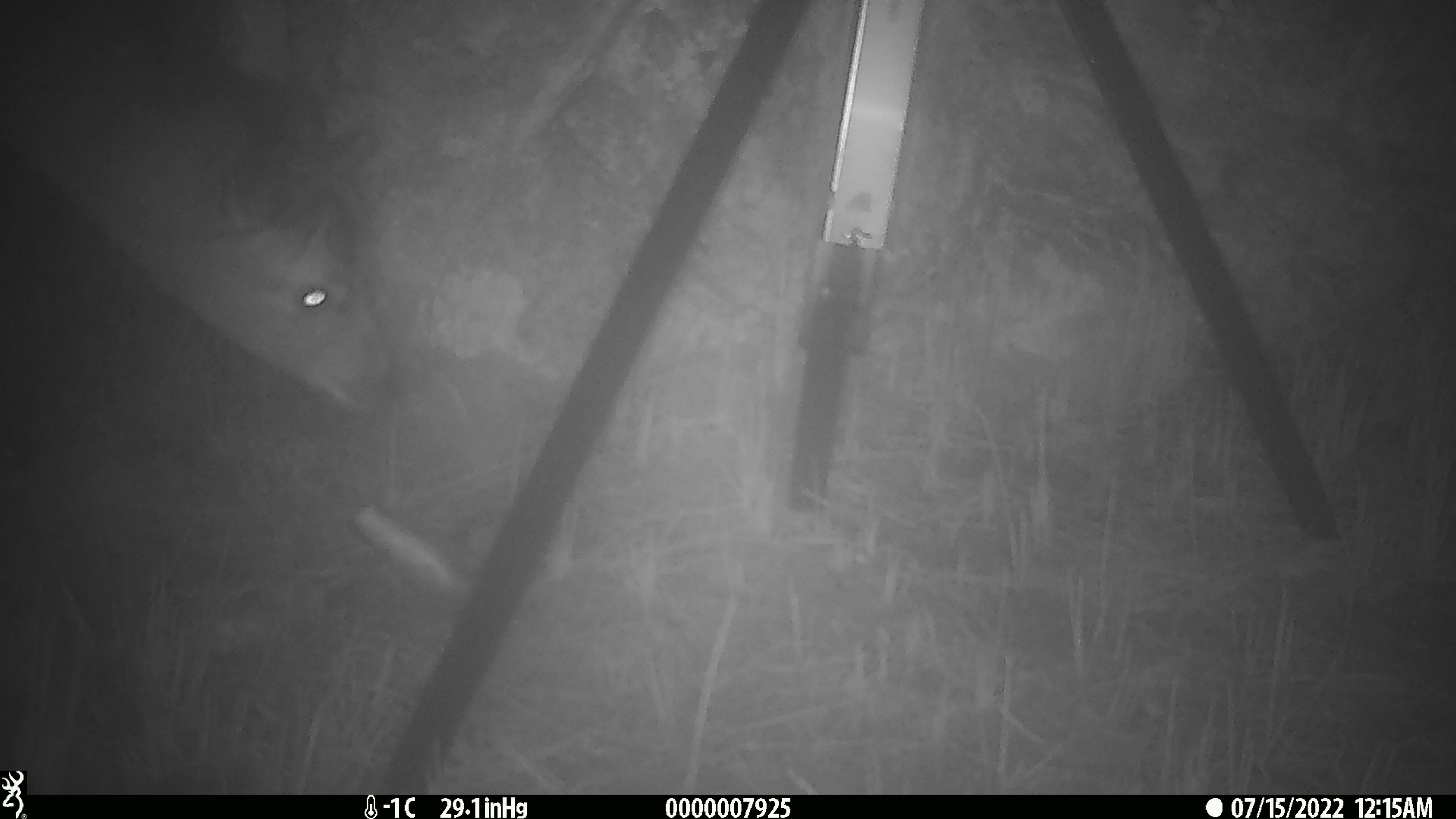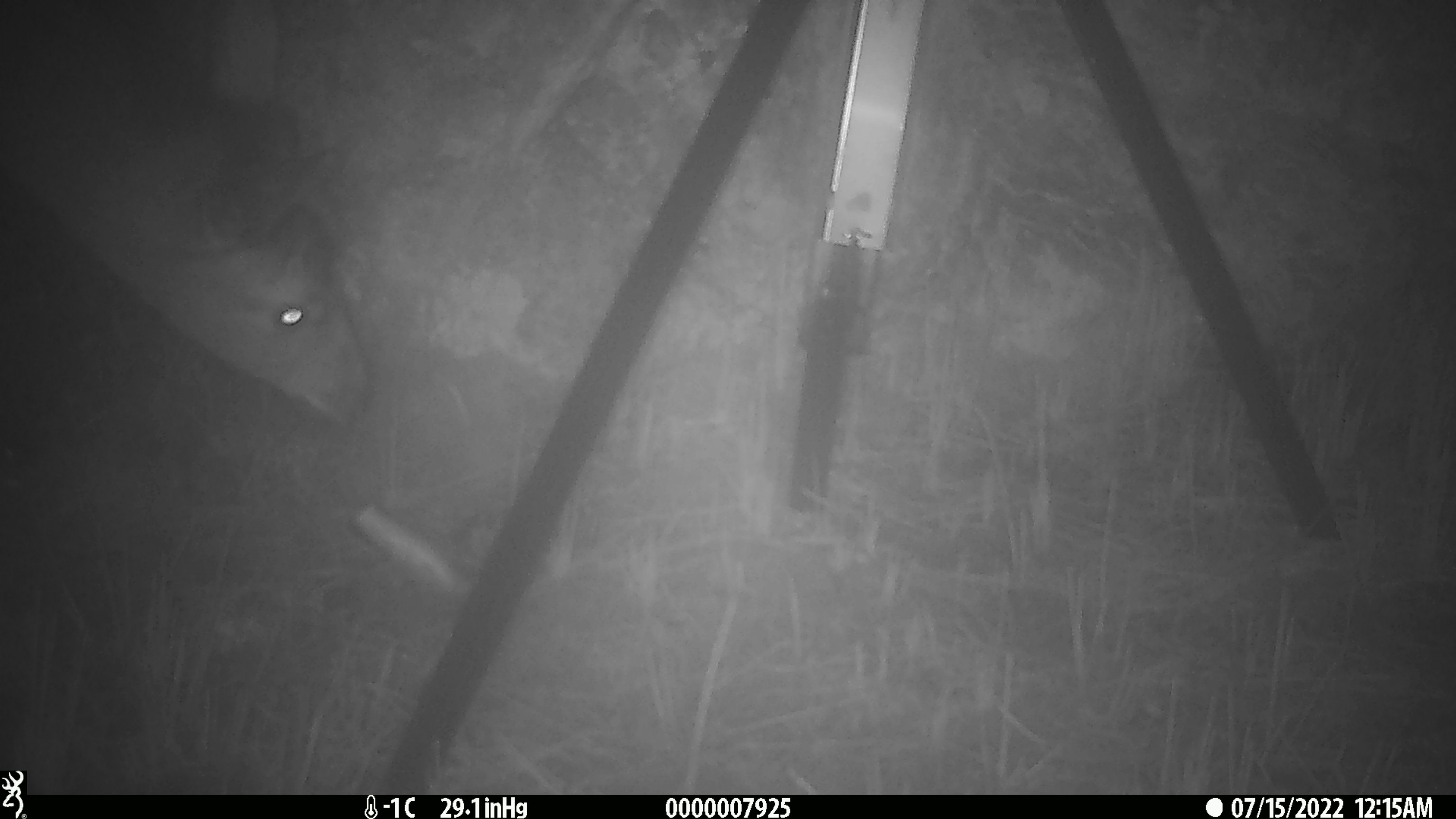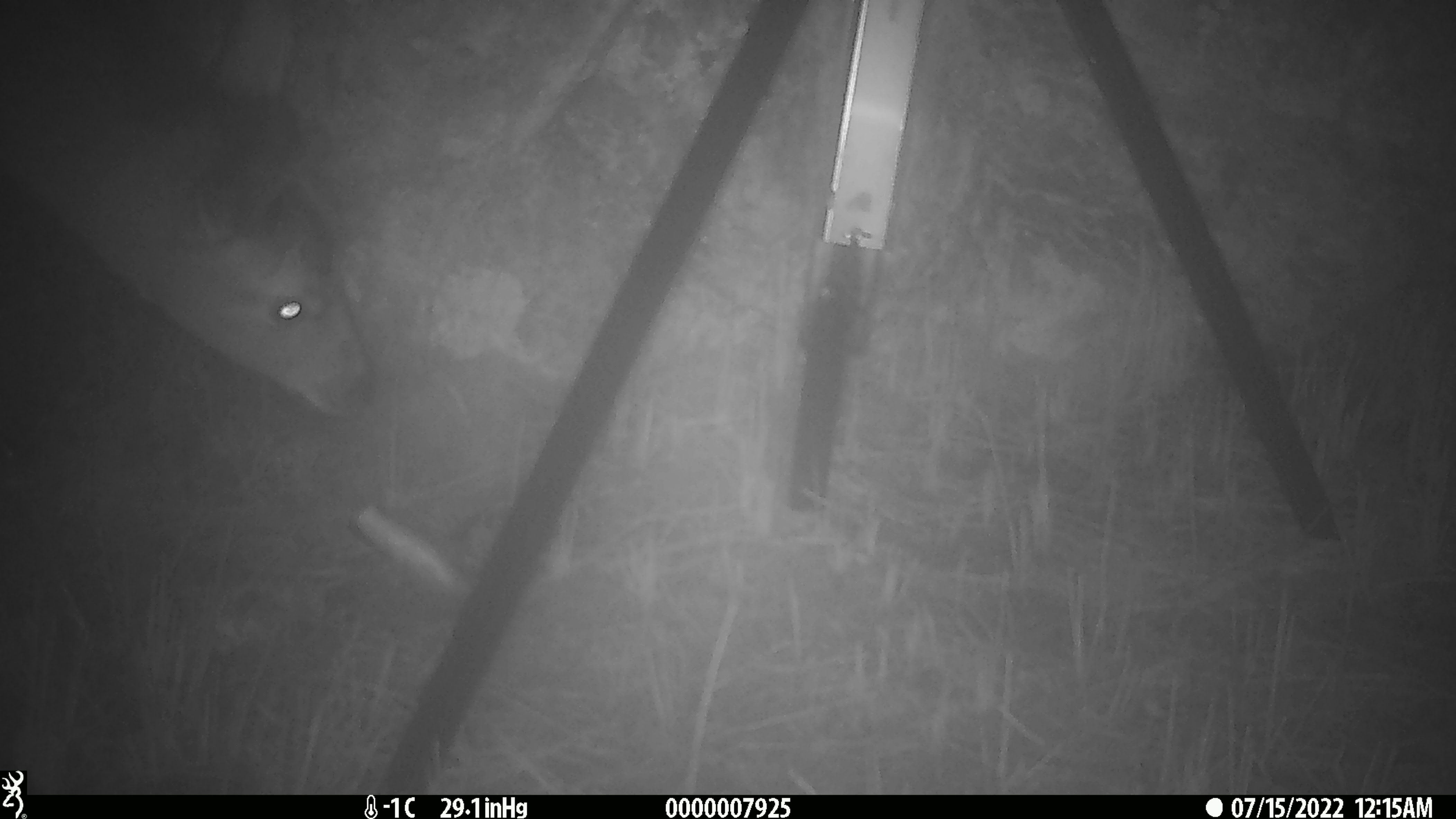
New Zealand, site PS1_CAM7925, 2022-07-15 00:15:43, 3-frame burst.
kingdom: Animalia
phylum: Chordata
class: Mammalia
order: Artiodactyla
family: Cervidae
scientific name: Cervidae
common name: deer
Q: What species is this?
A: Deer (Cervidae).